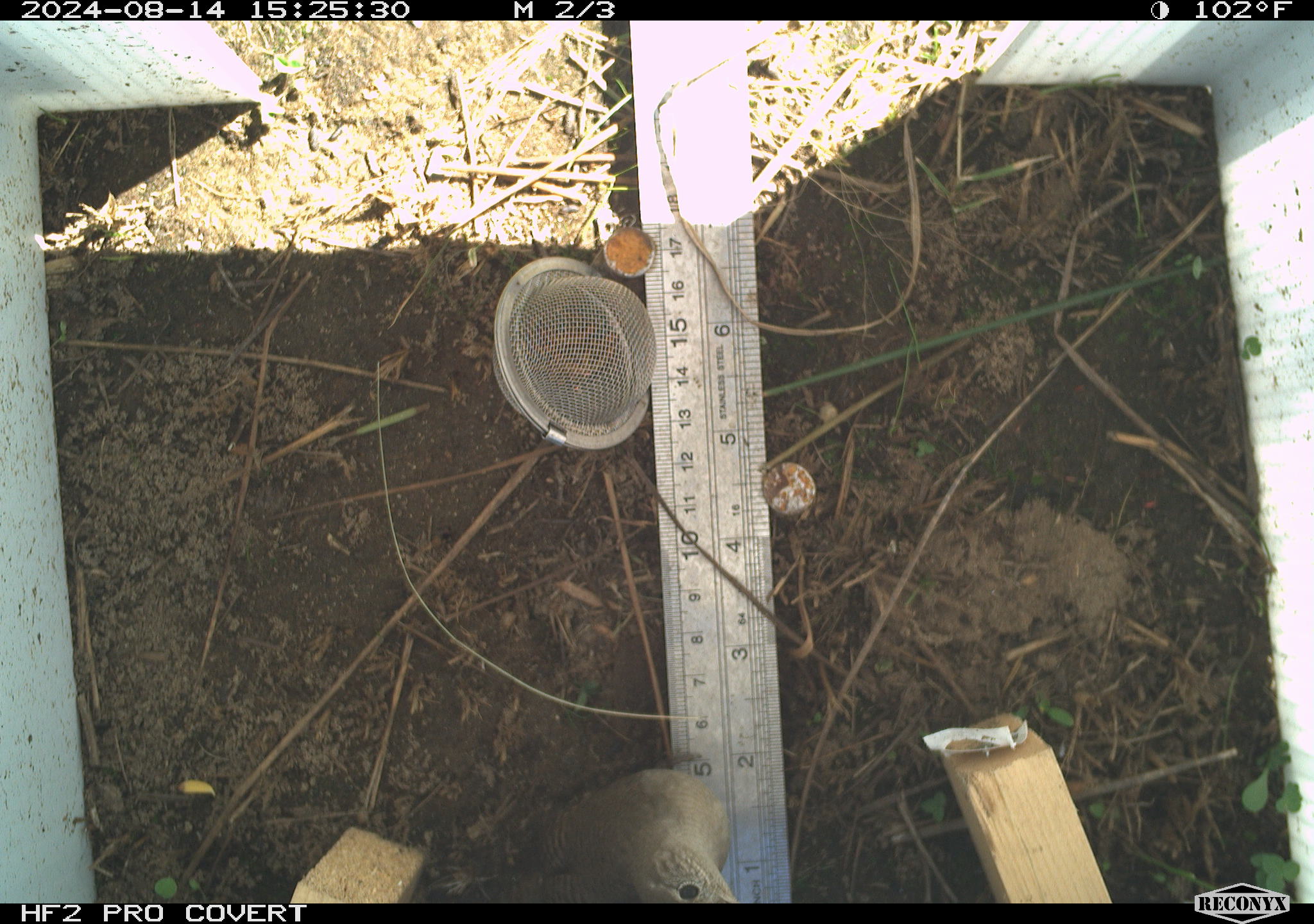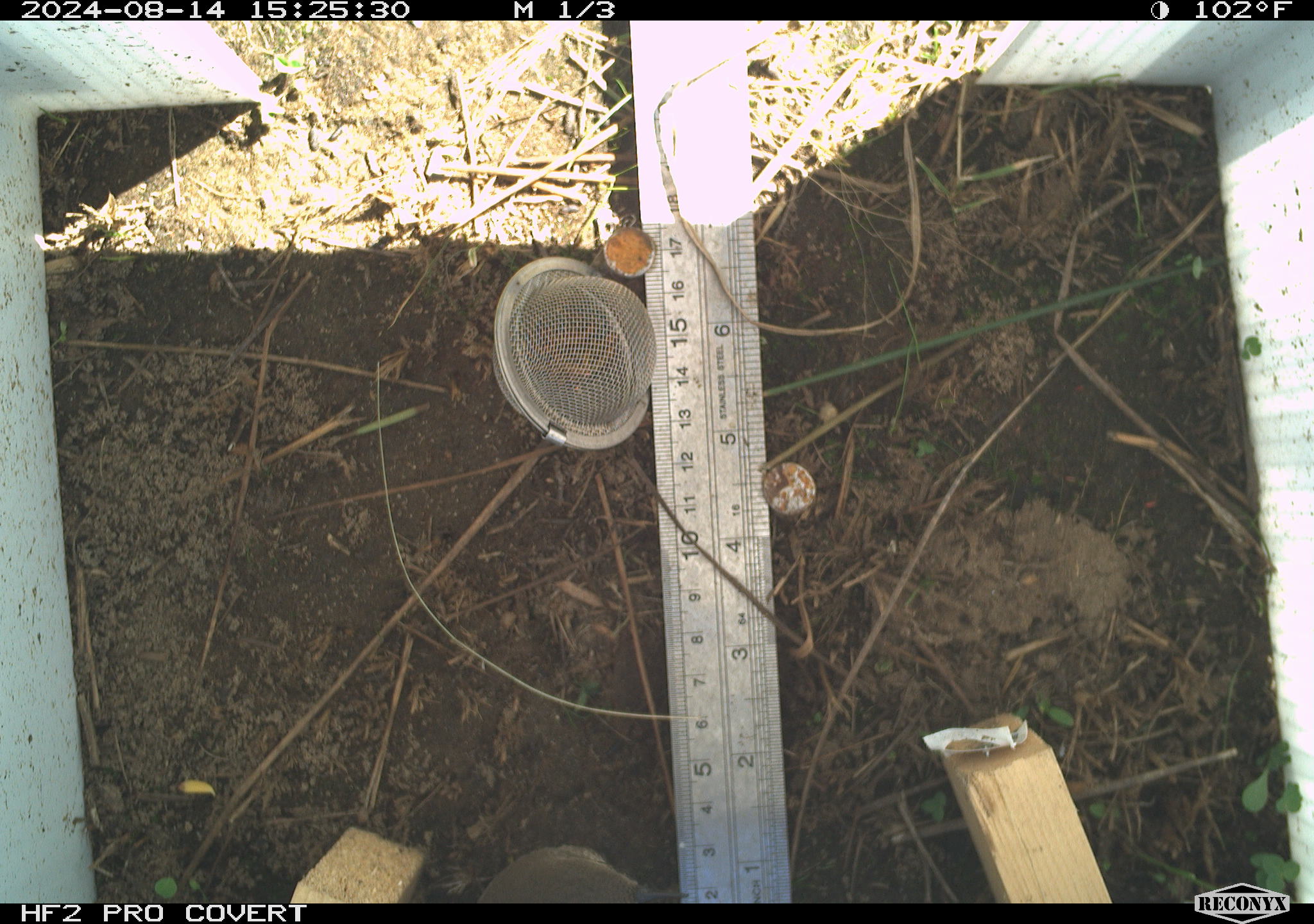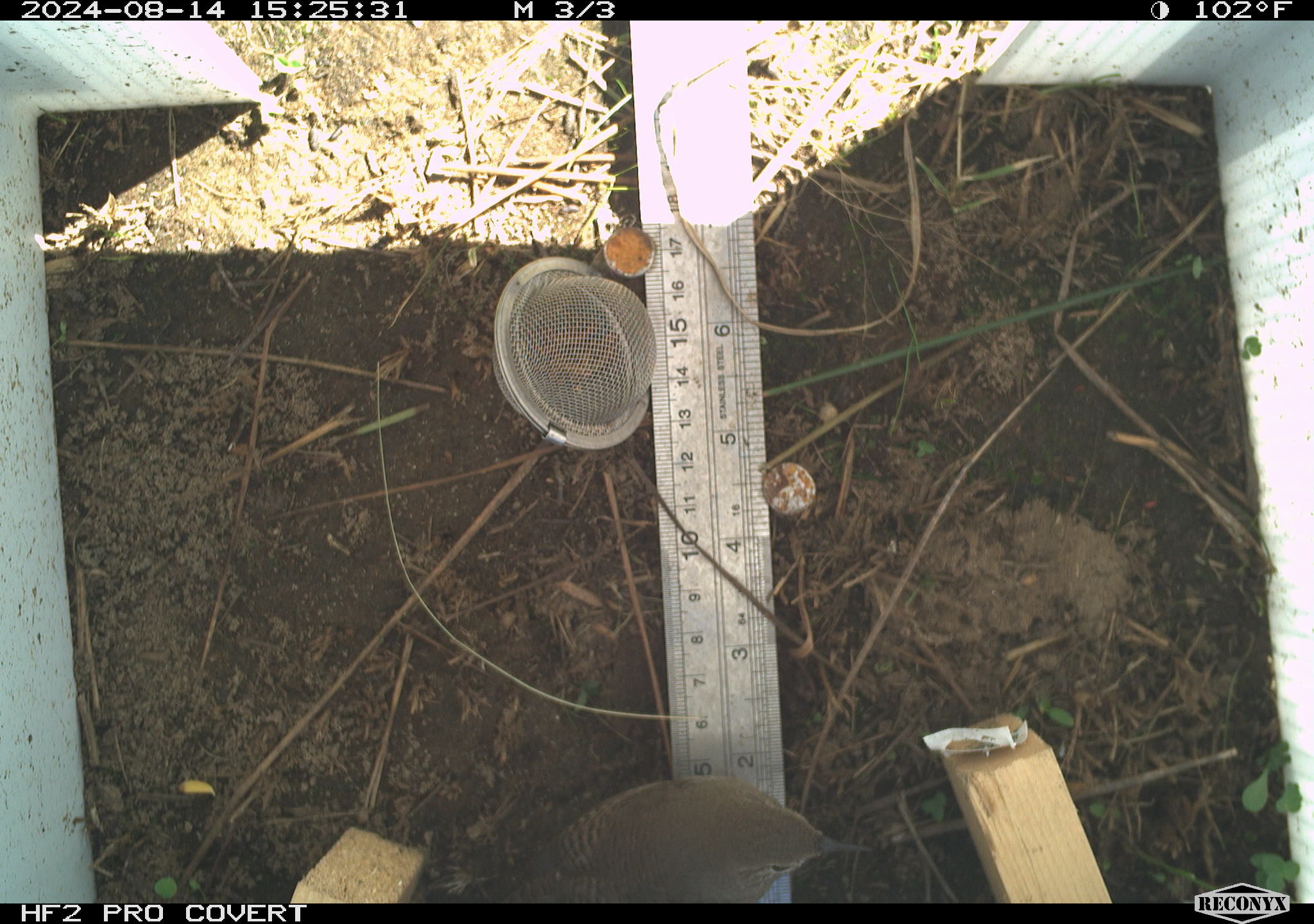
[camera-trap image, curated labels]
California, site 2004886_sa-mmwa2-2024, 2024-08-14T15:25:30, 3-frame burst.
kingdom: Animalia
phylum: Chordata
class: Aves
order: Passeriformes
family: Troglodytidae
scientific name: Troglodytidae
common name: wren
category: troglodytidae family